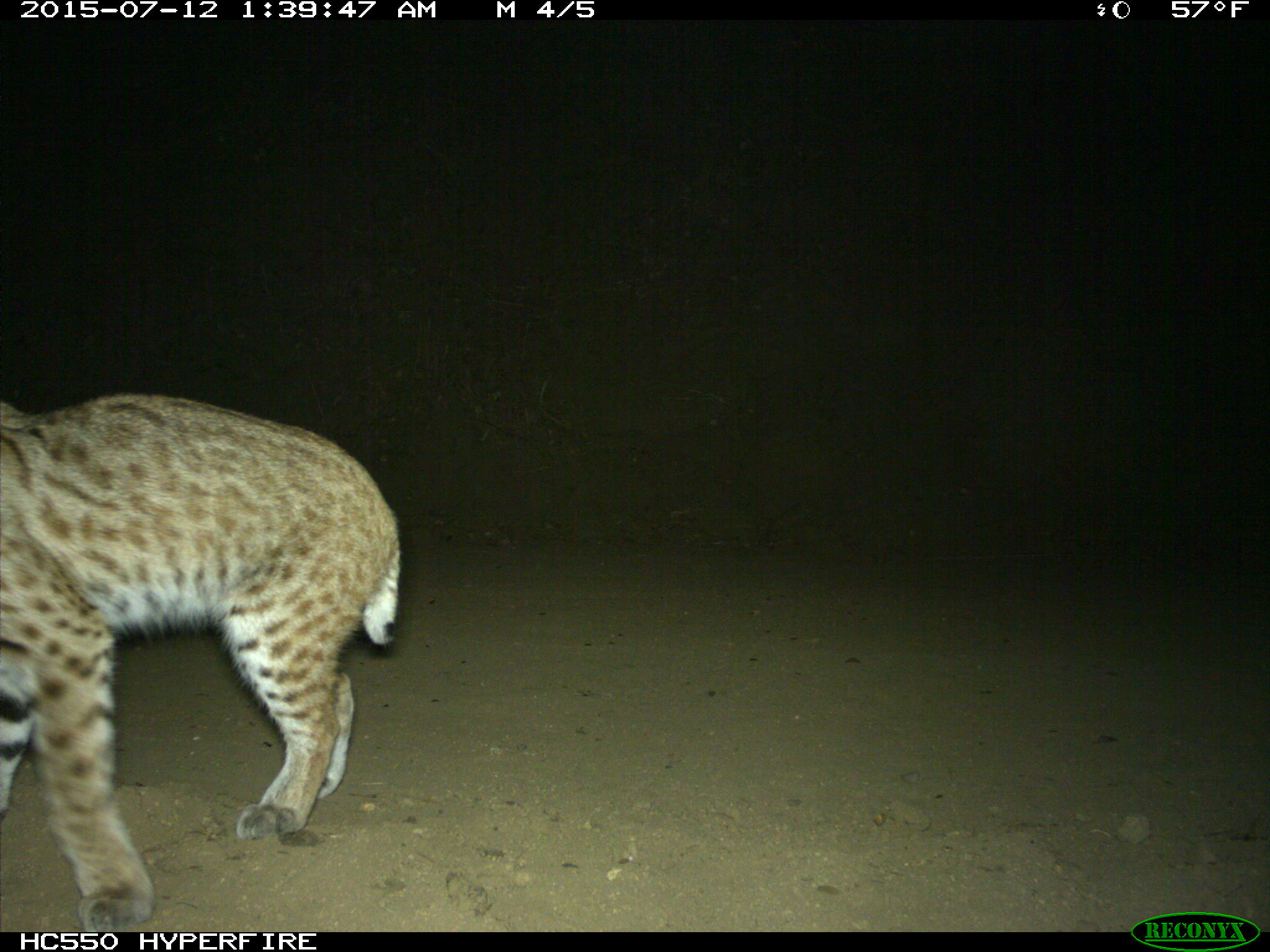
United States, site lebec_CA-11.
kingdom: Animalia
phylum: Chordata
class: Mammalia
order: Carnivora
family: Felidae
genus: Lynx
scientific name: Lynx rufus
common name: bobcat